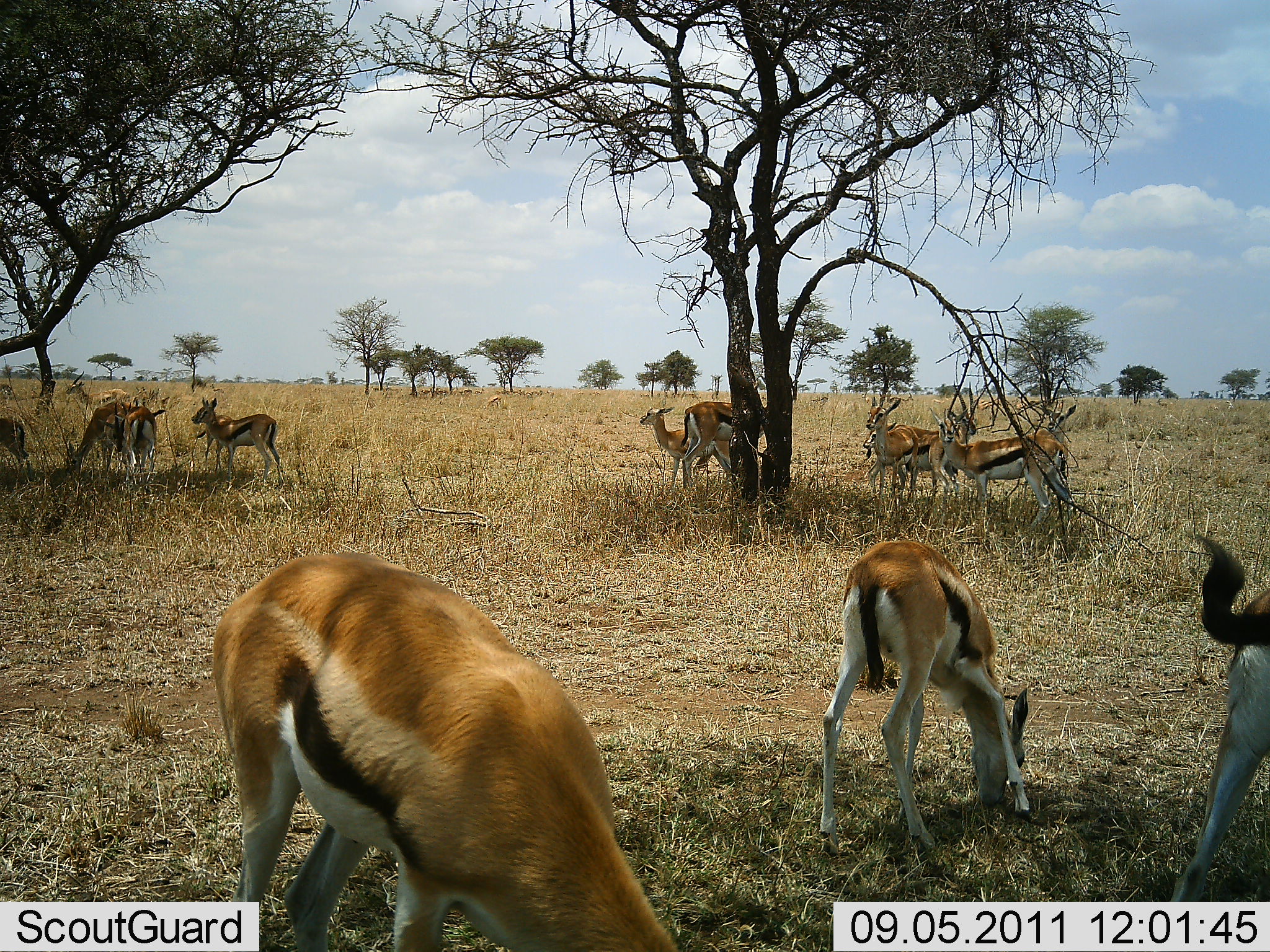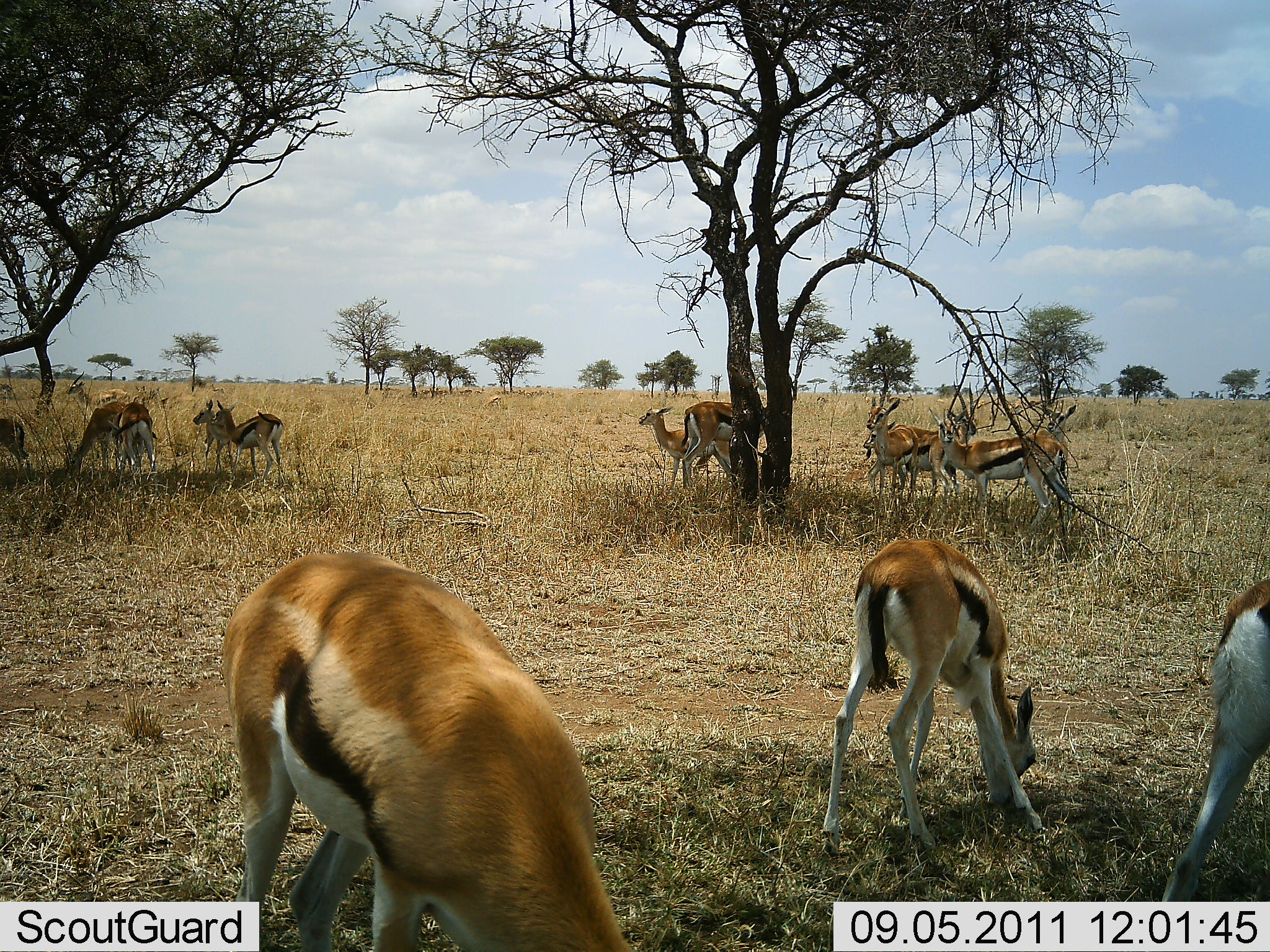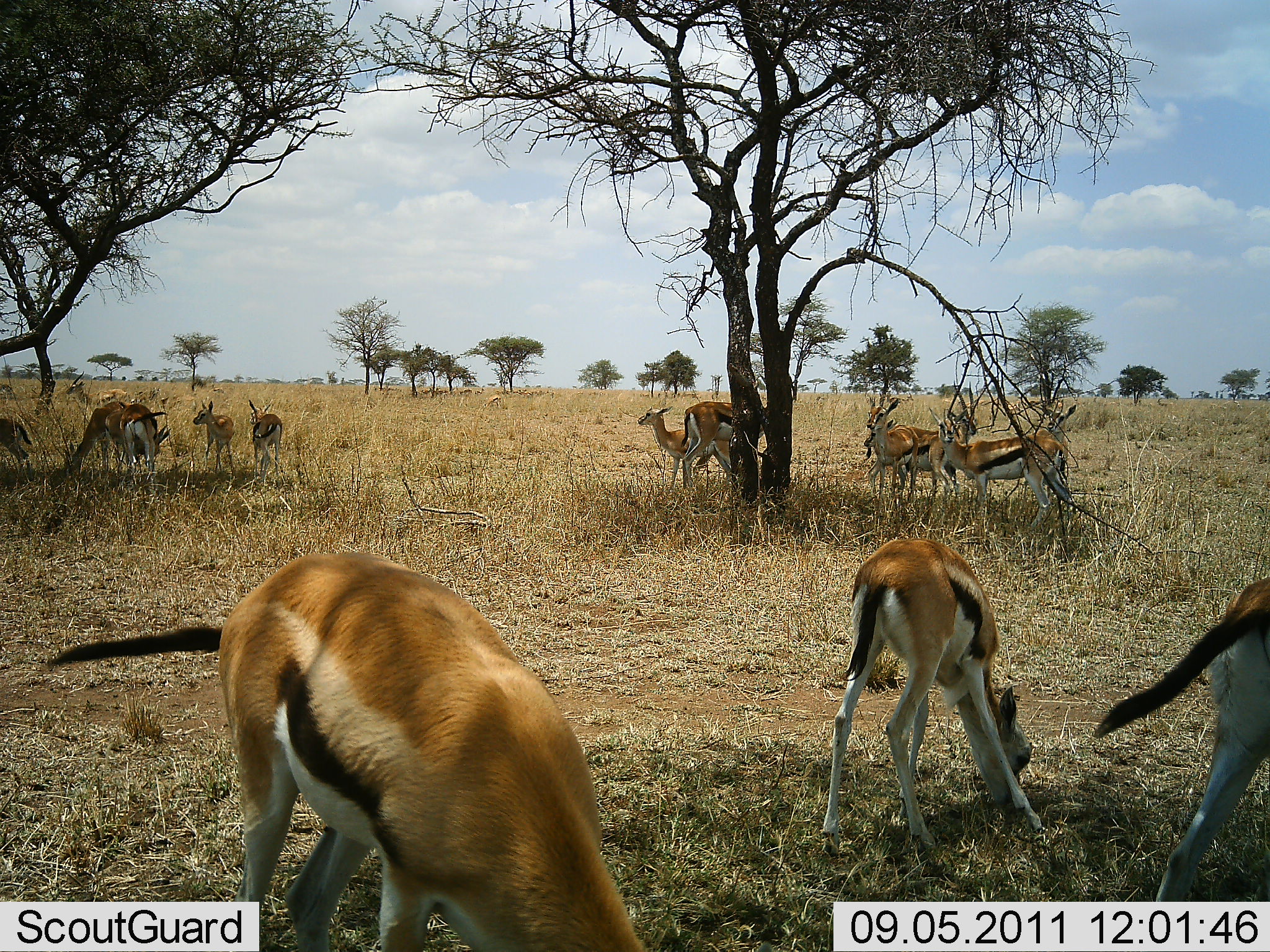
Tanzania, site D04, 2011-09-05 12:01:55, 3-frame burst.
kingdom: Animalia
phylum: Chordata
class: Mammalia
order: Artiodactyla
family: Bovidae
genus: Eudorcas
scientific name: Eudorcas thomsonii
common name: thomson's gazelle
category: gazellethomsons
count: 11-50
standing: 62%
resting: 15%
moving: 15%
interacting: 15%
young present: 0%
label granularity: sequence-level